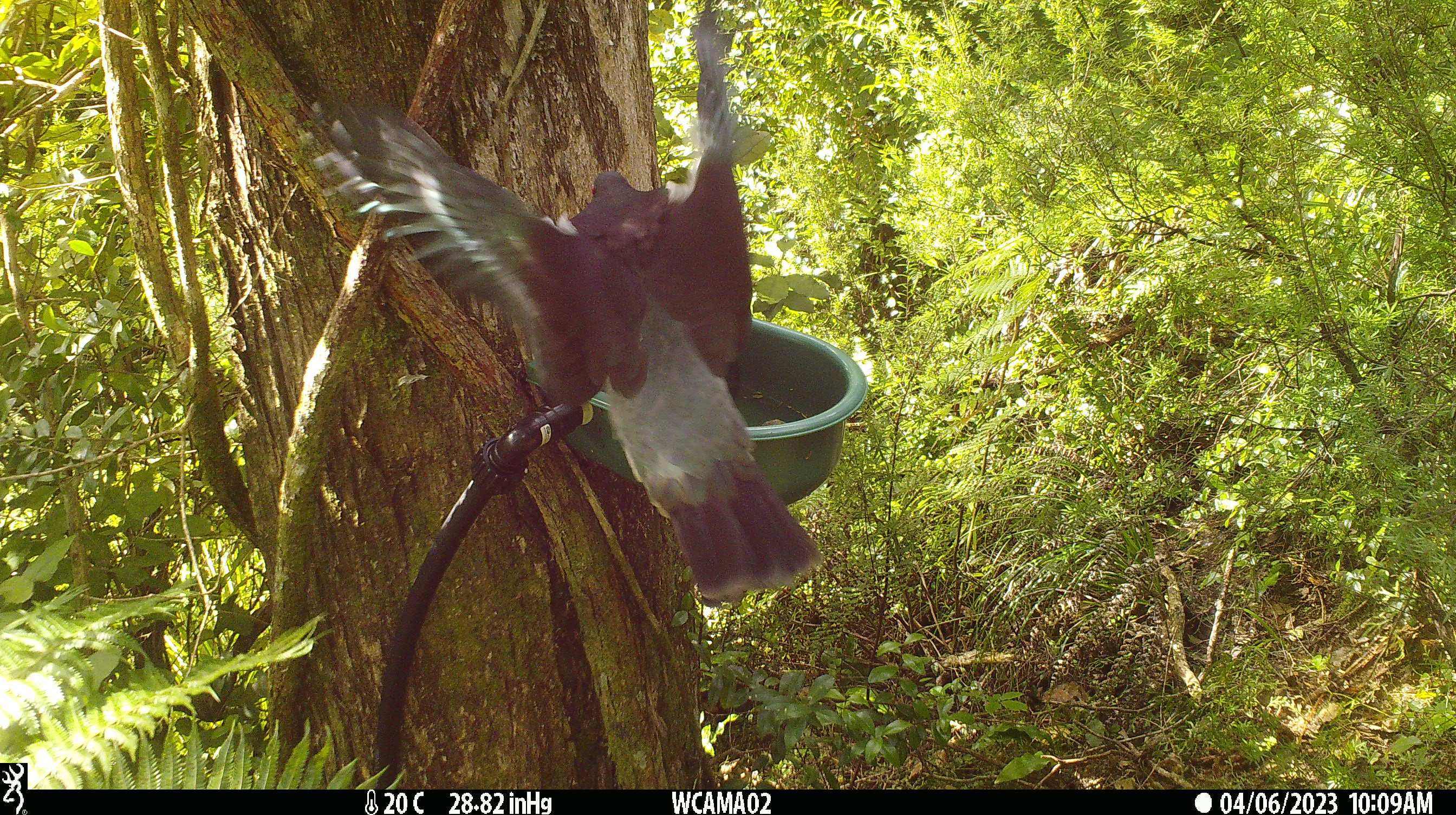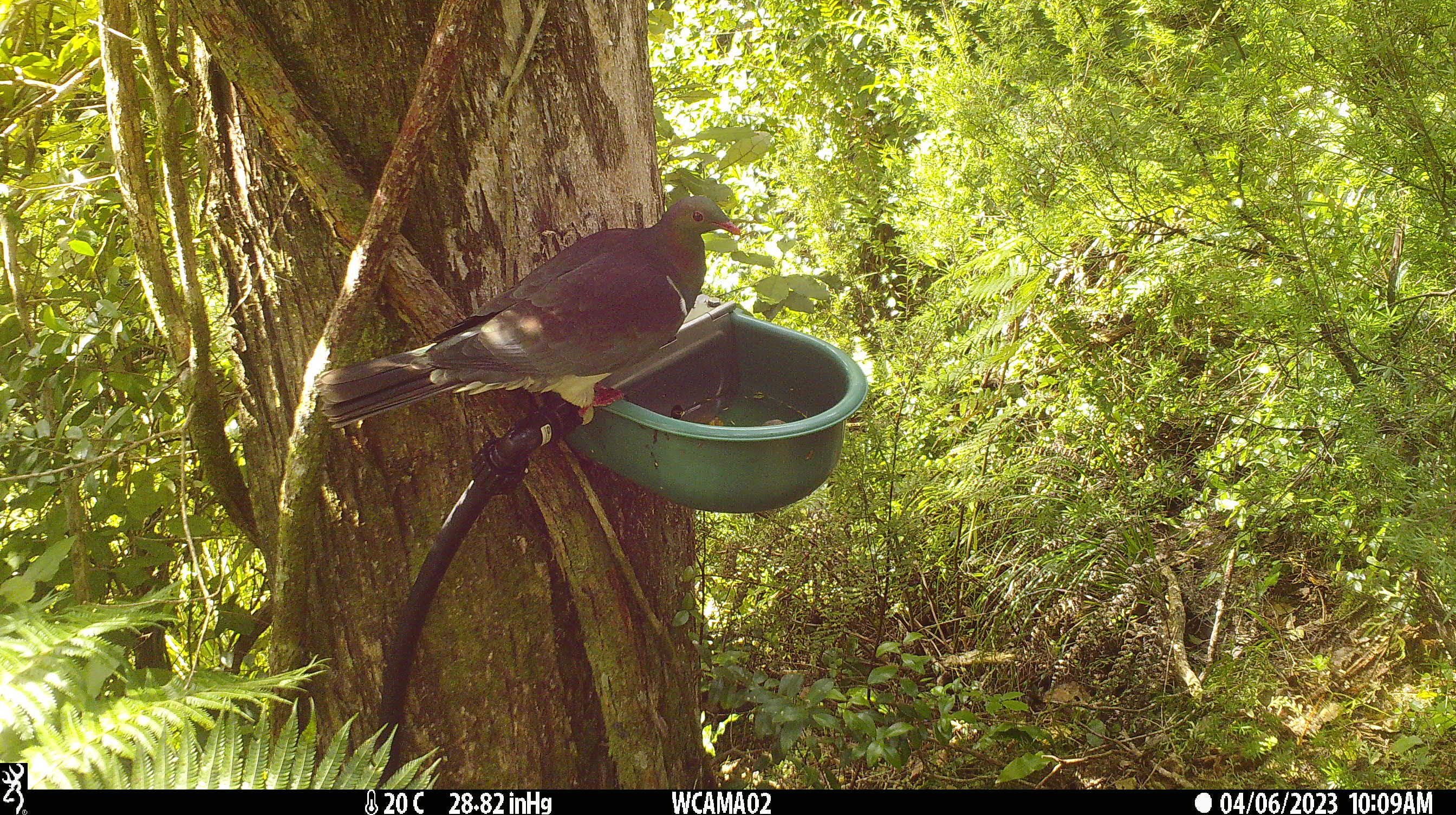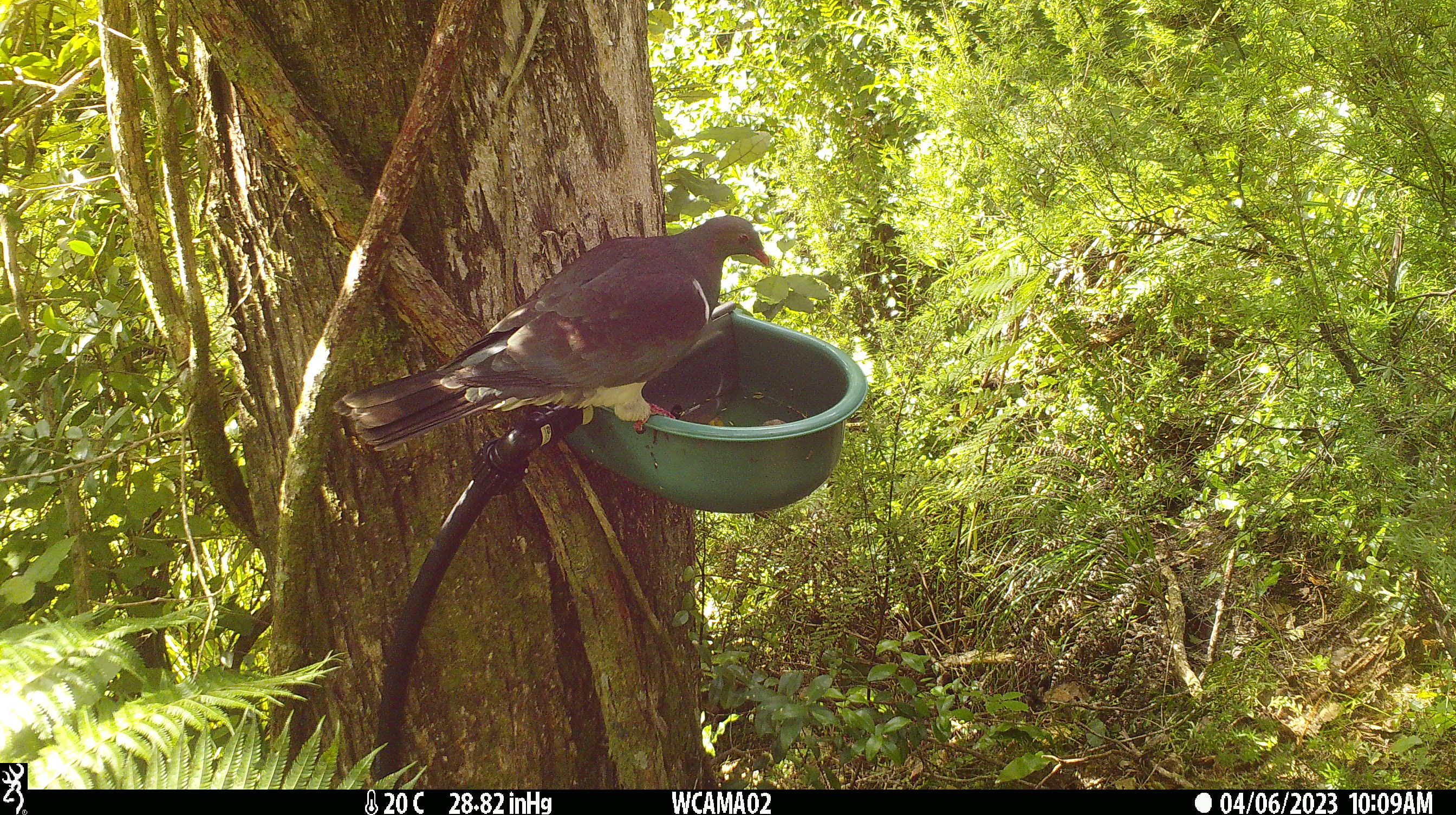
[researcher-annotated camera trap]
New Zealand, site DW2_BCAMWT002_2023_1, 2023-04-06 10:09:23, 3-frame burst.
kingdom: Animalia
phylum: Chordata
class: Aves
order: Columbiformes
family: Columbidae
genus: Hemiphaga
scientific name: Hemiphaga novaeseelandiae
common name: new zealand pigeon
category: kereru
Kereru (new zealand pigeon) (Hemiphaga novaeseelandiae).